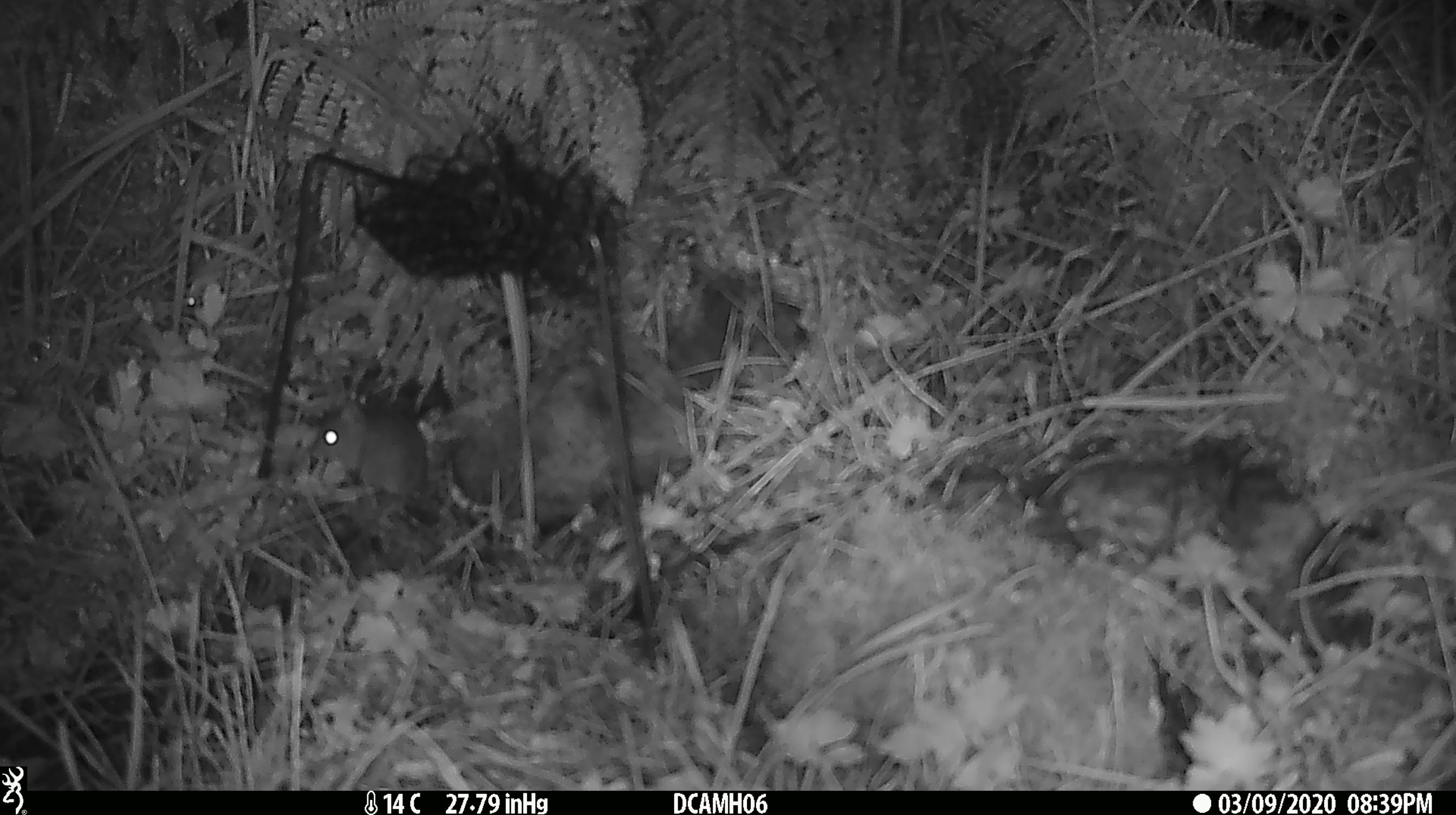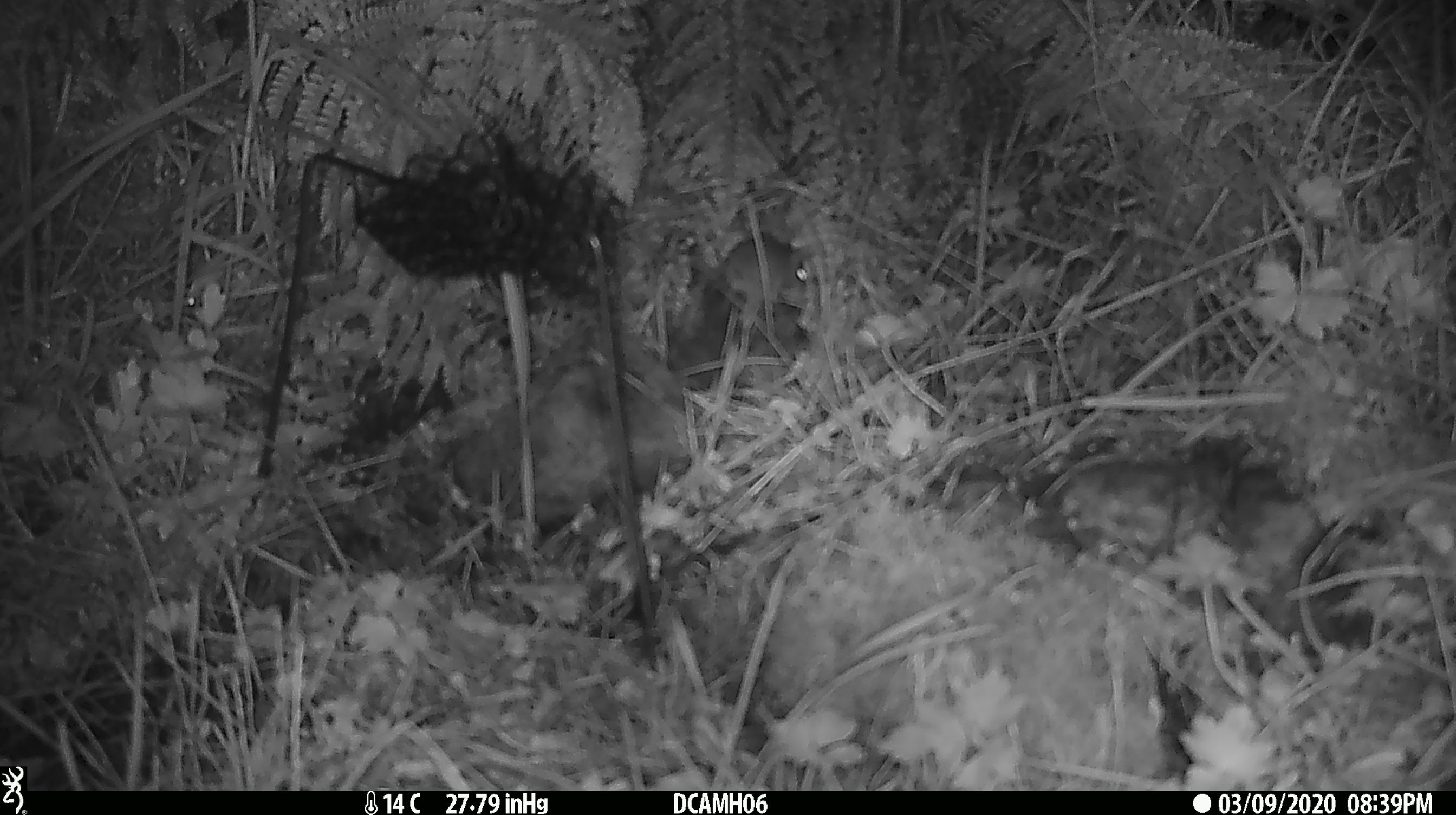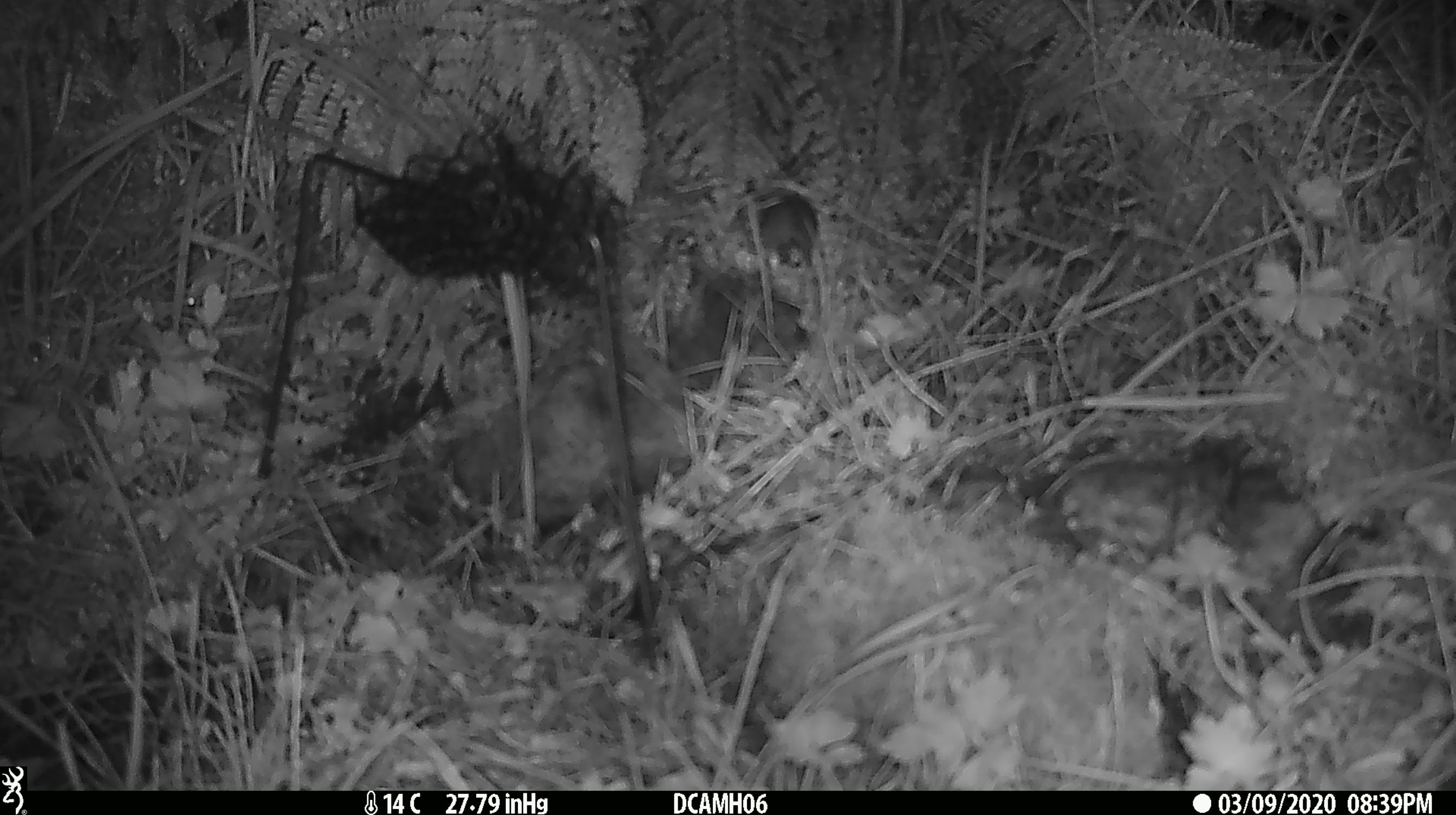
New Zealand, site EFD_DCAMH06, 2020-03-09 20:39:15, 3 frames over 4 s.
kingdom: Animalia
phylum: Chordata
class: Mammalia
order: Rodentia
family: Muridae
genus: Mus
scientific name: Mus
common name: mouse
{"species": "mouse (Mus)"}